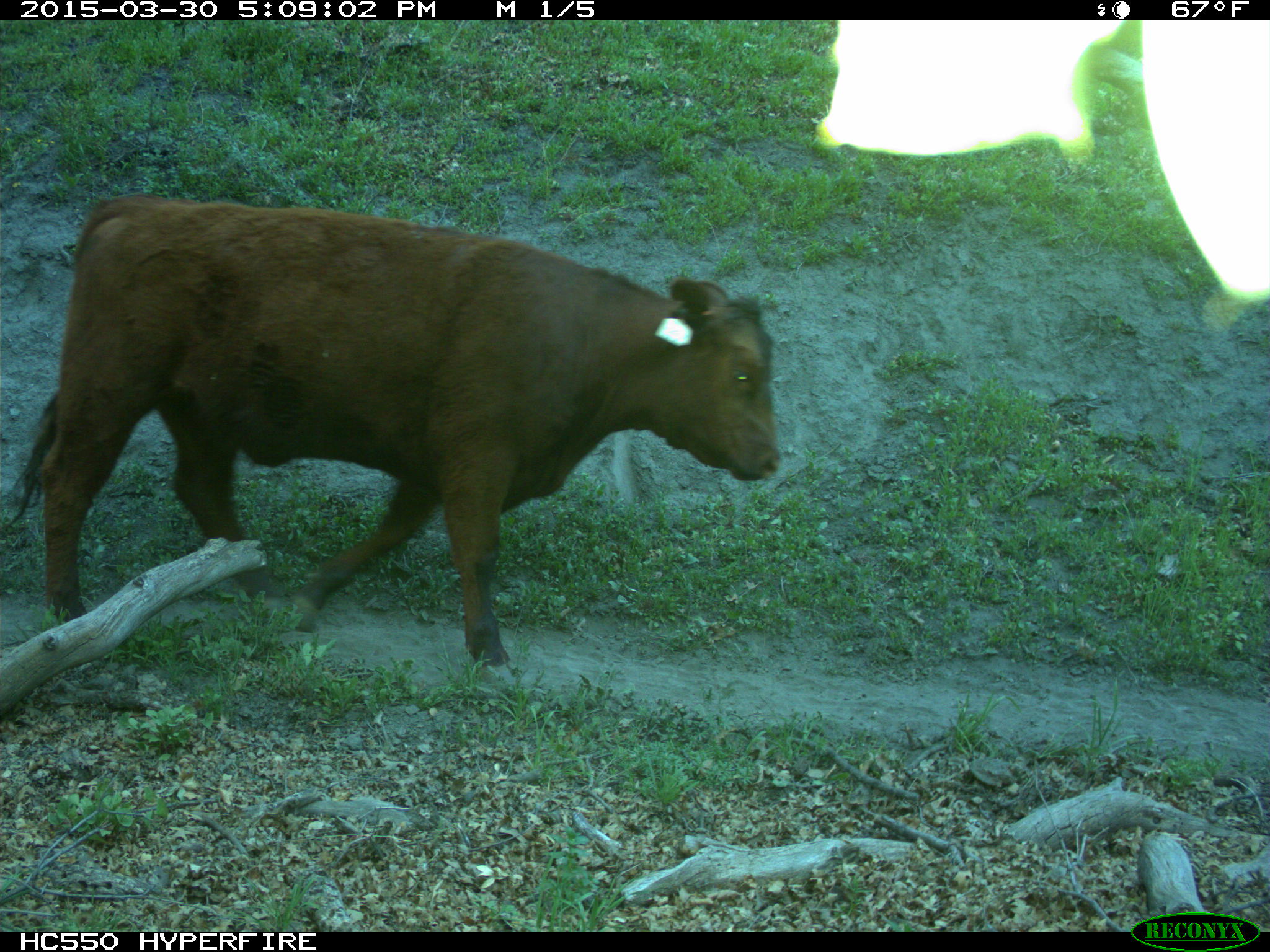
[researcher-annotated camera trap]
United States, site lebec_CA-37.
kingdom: Animalia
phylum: Chordata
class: Mammalia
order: Artiodactyla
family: Bovidae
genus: Bos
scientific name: Bos taurus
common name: domestic cow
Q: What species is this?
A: Bos taurus (domestic cow).